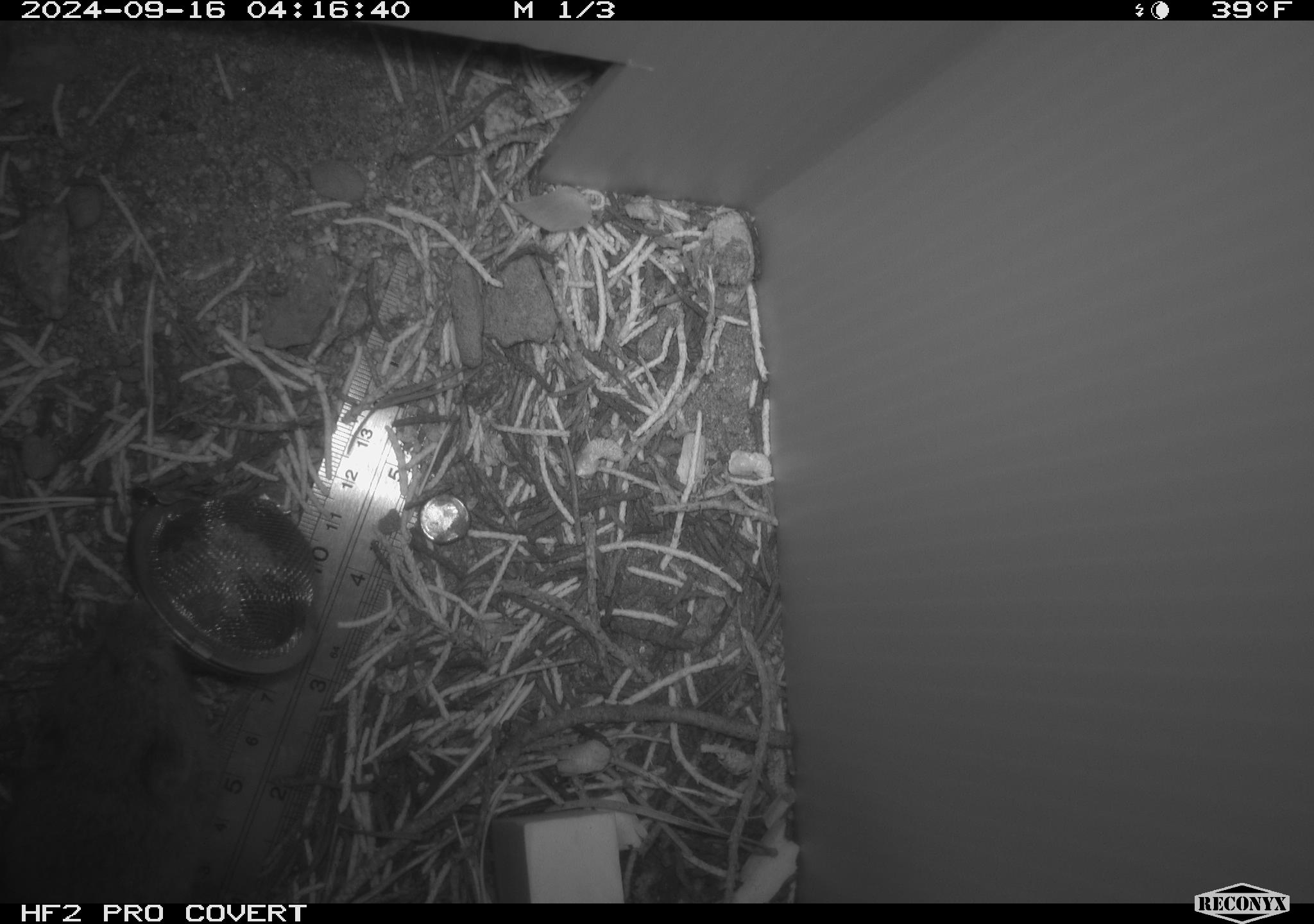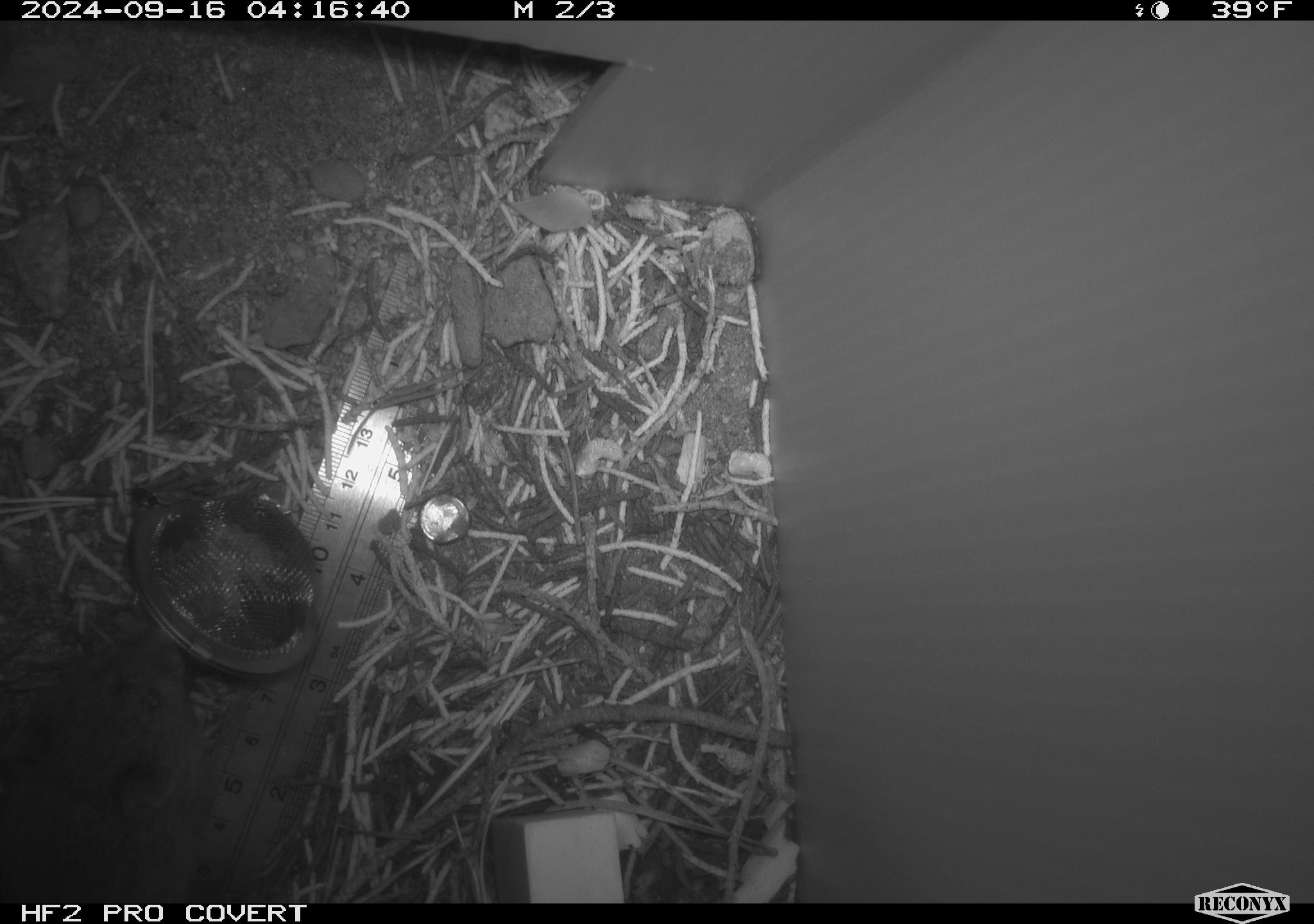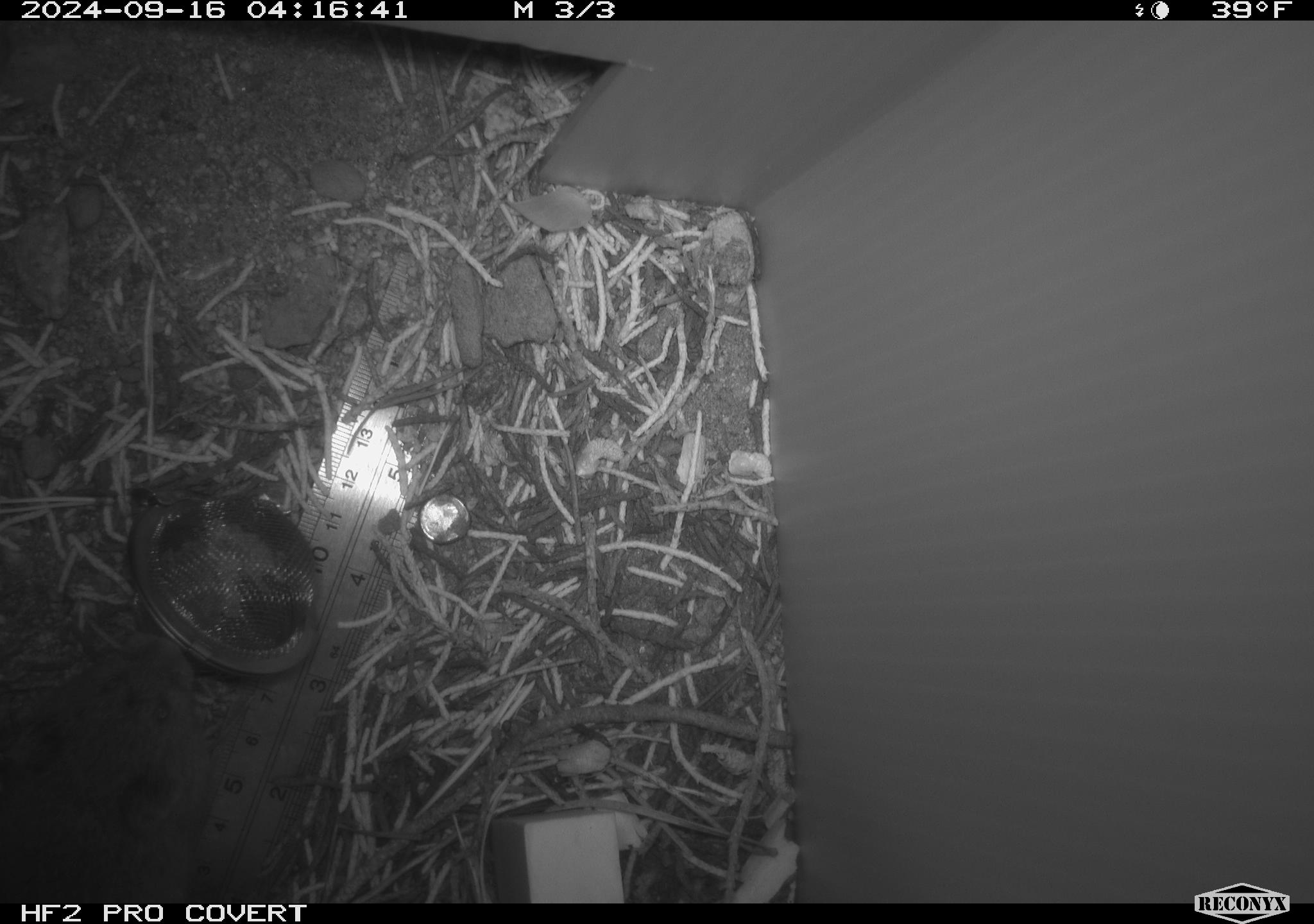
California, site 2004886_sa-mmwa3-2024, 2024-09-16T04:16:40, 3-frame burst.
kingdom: Animalia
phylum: Chordata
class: Mammalia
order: Rodentia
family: Cricetidae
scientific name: Arvicolinae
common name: voles, lemmings, and muskrats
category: arvicolinae subfamily